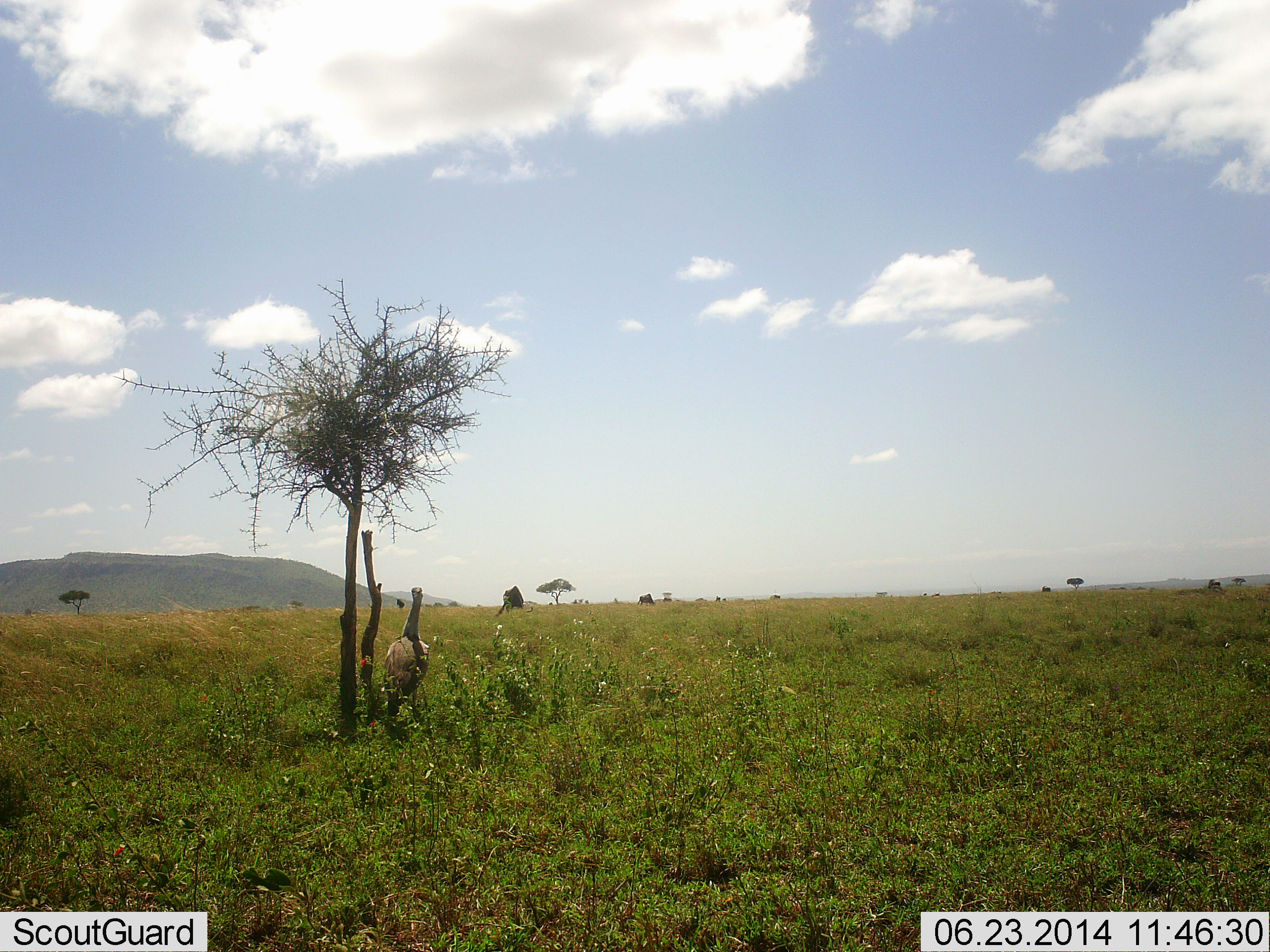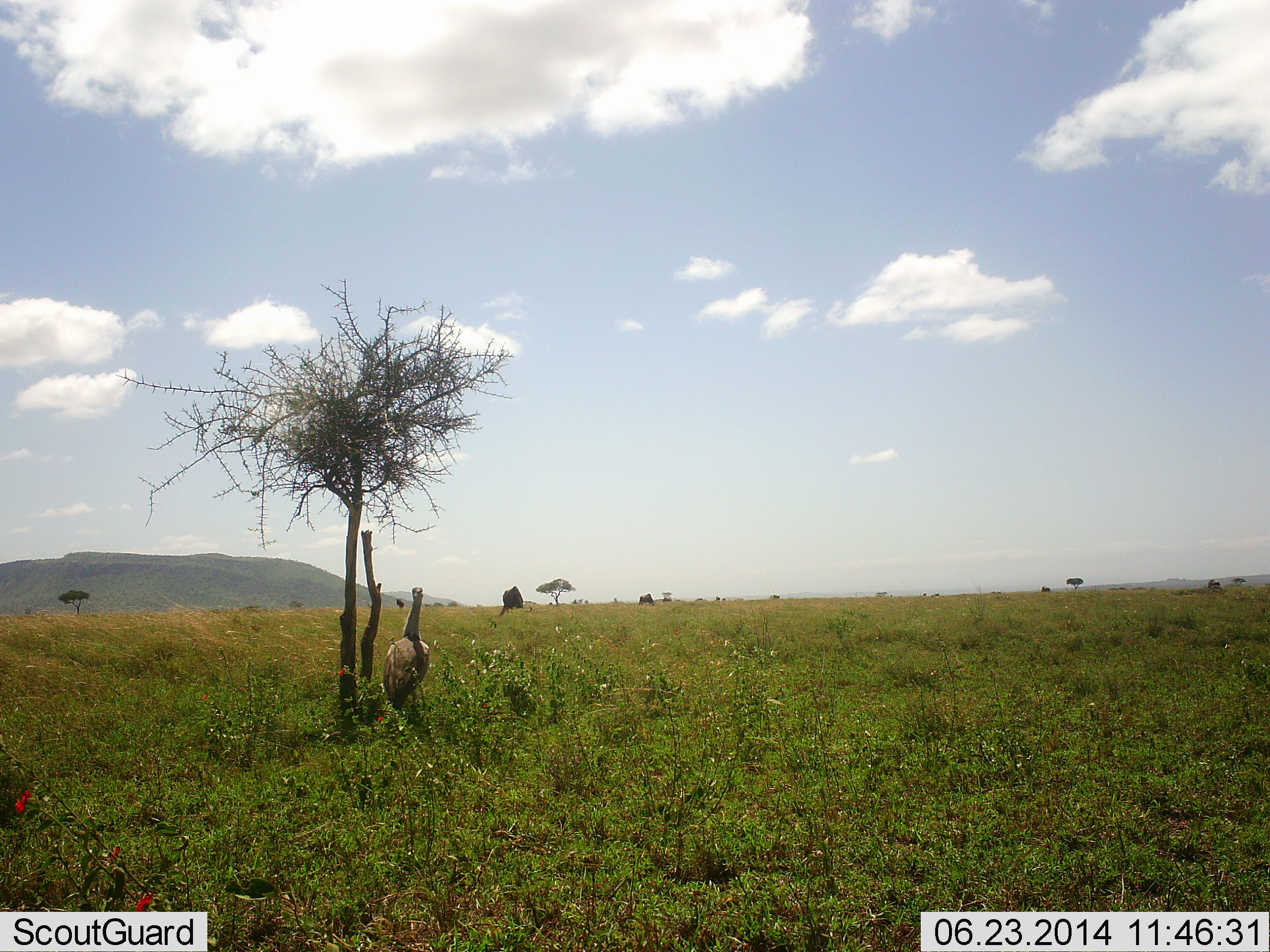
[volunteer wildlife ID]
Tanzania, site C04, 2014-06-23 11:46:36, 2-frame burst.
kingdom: Animalia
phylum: Chordata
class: Aves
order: Otidiformes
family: Otididae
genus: Ardeotis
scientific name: Ardeotis kori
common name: kori bustard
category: koribustard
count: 1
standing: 100%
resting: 0%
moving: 0%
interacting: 0%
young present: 0%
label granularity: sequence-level